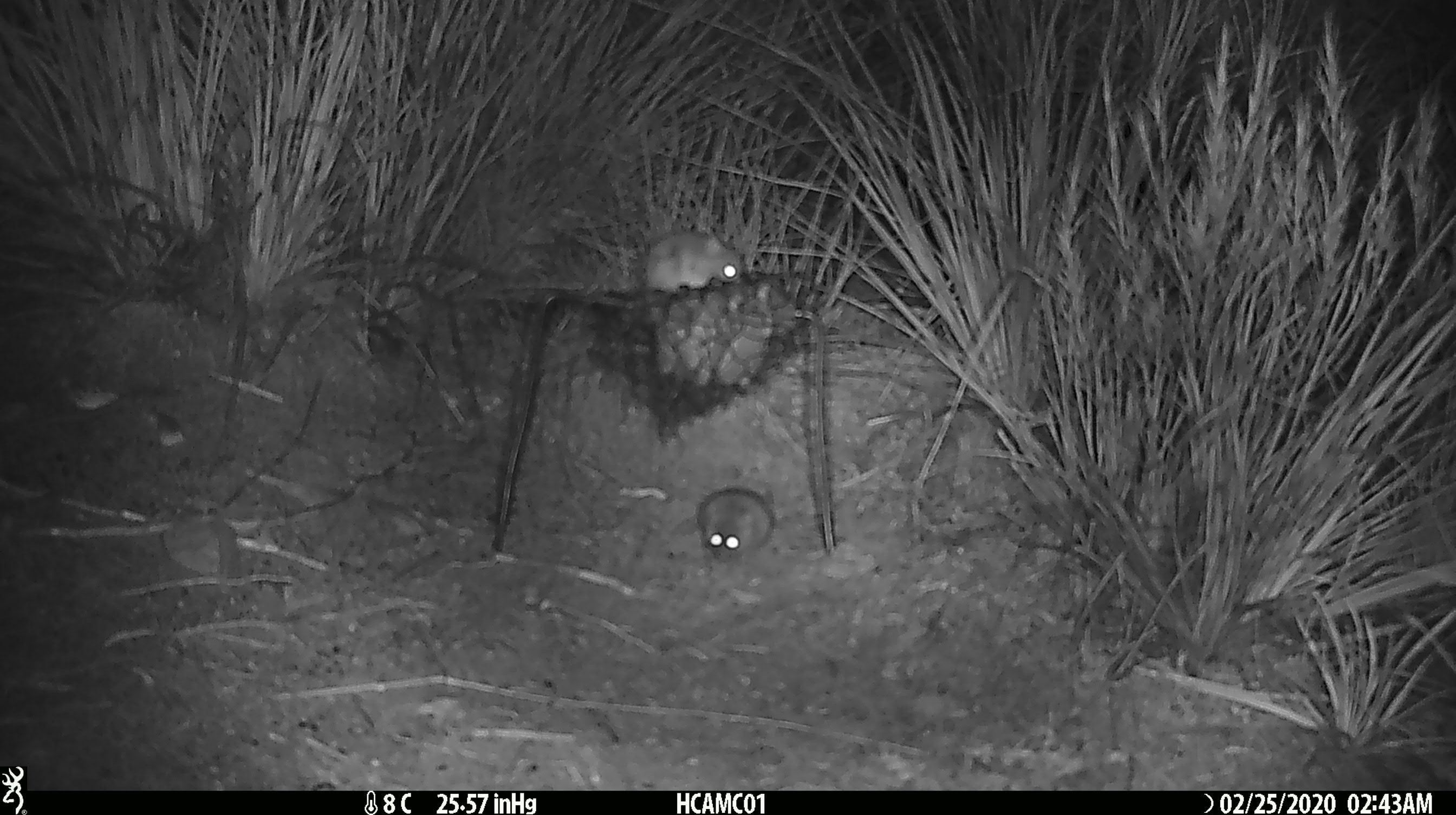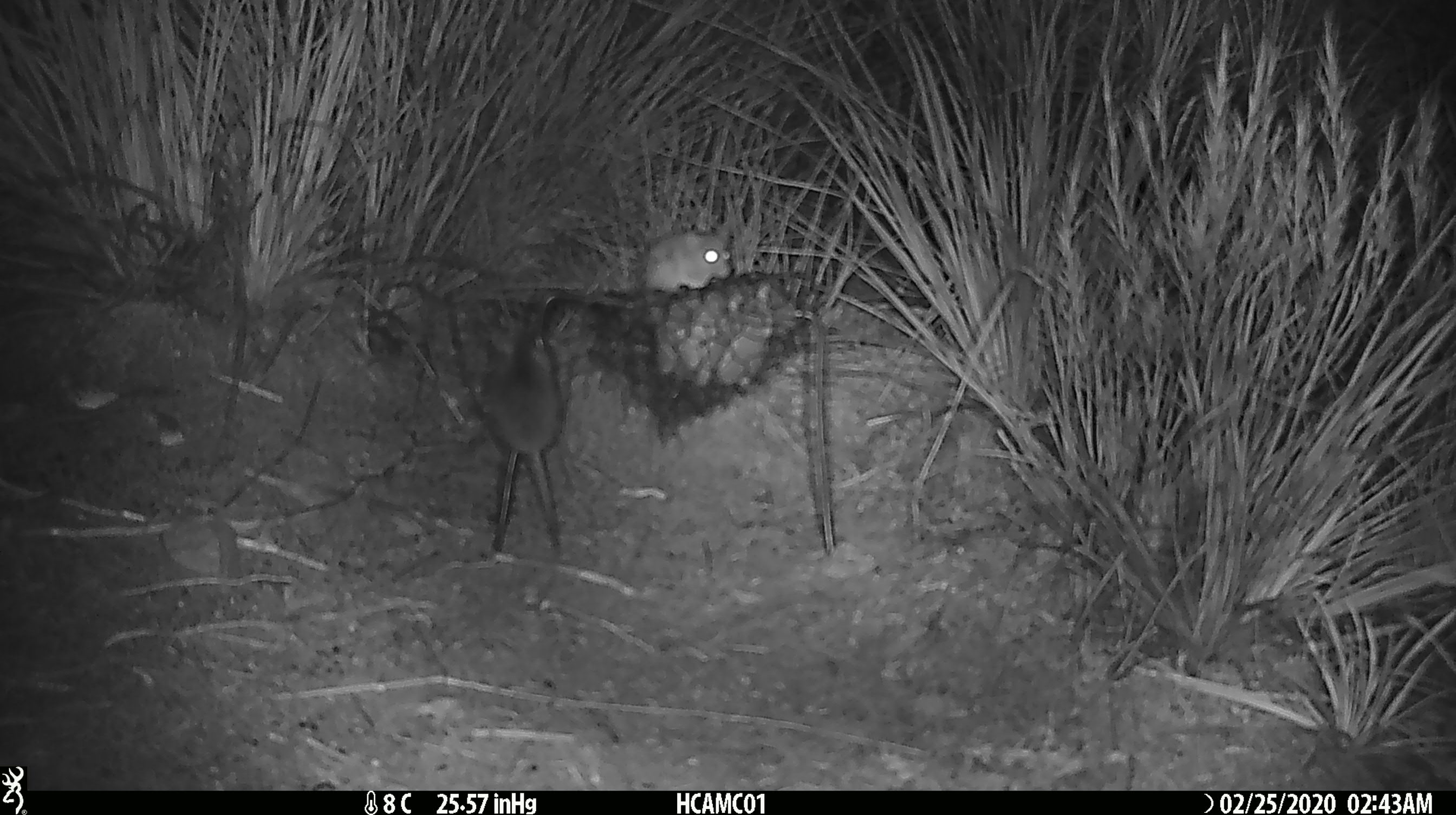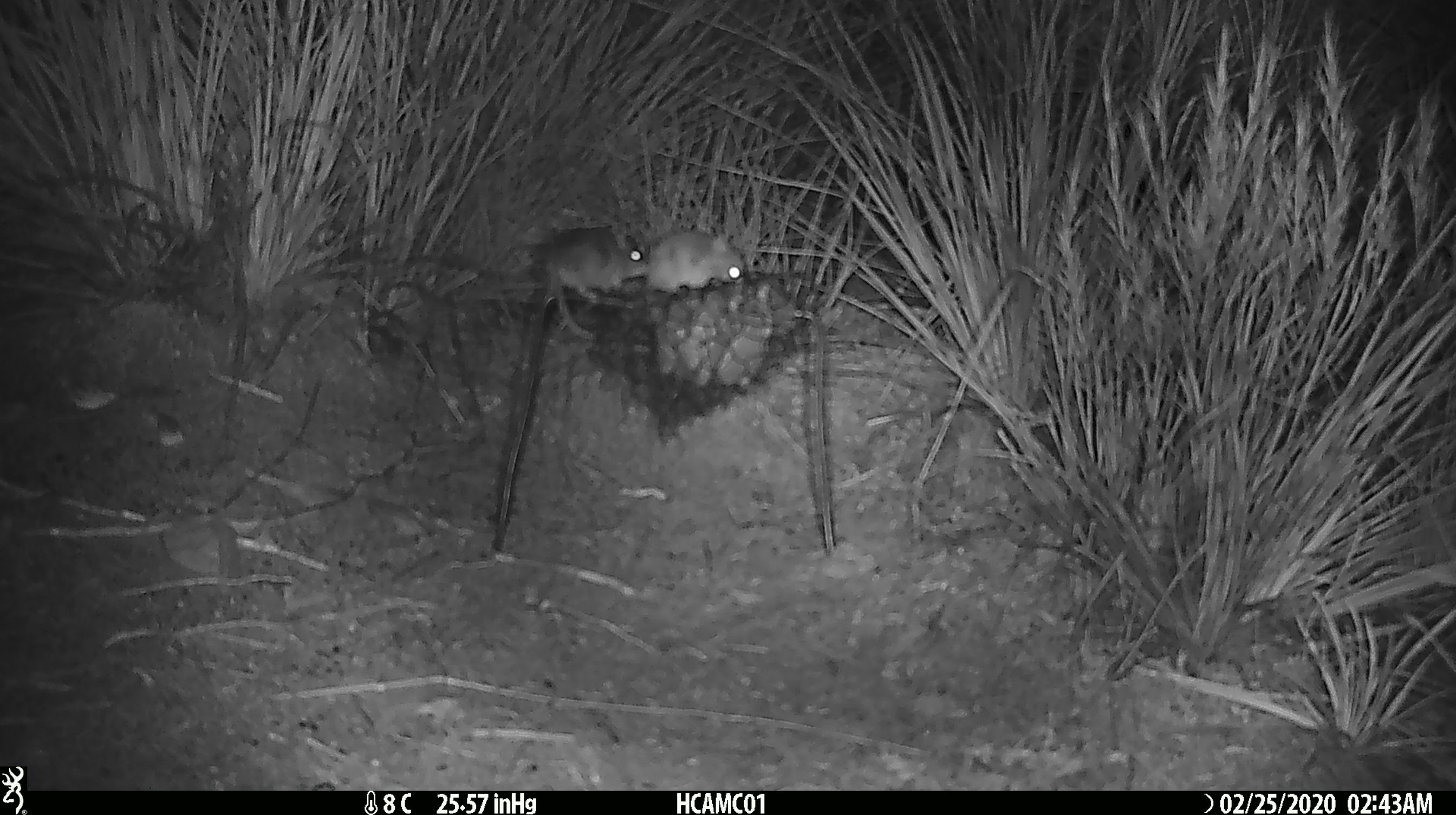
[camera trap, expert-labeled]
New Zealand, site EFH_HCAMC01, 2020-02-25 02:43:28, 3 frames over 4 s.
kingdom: Animalia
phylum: Chordata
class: Mammalia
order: Rodentia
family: Muridae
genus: Mus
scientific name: Mus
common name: mouse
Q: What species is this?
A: Mouse (Mus).